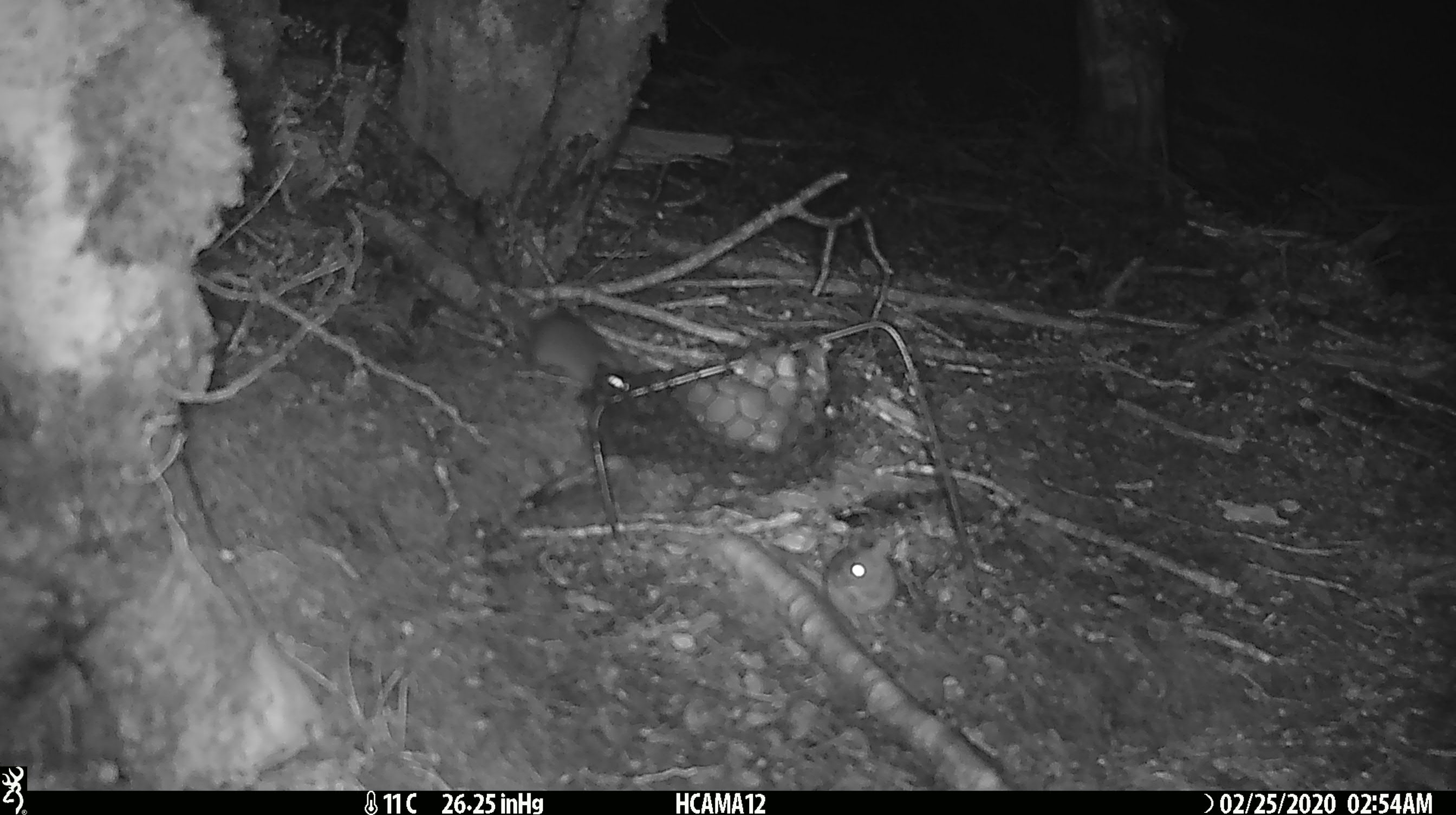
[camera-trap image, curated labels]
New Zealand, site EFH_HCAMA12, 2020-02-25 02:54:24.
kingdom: Animalia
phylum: Chordata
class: Mammalia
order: Rodentia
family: Muridae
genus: Mus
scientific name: Mus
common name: mouse